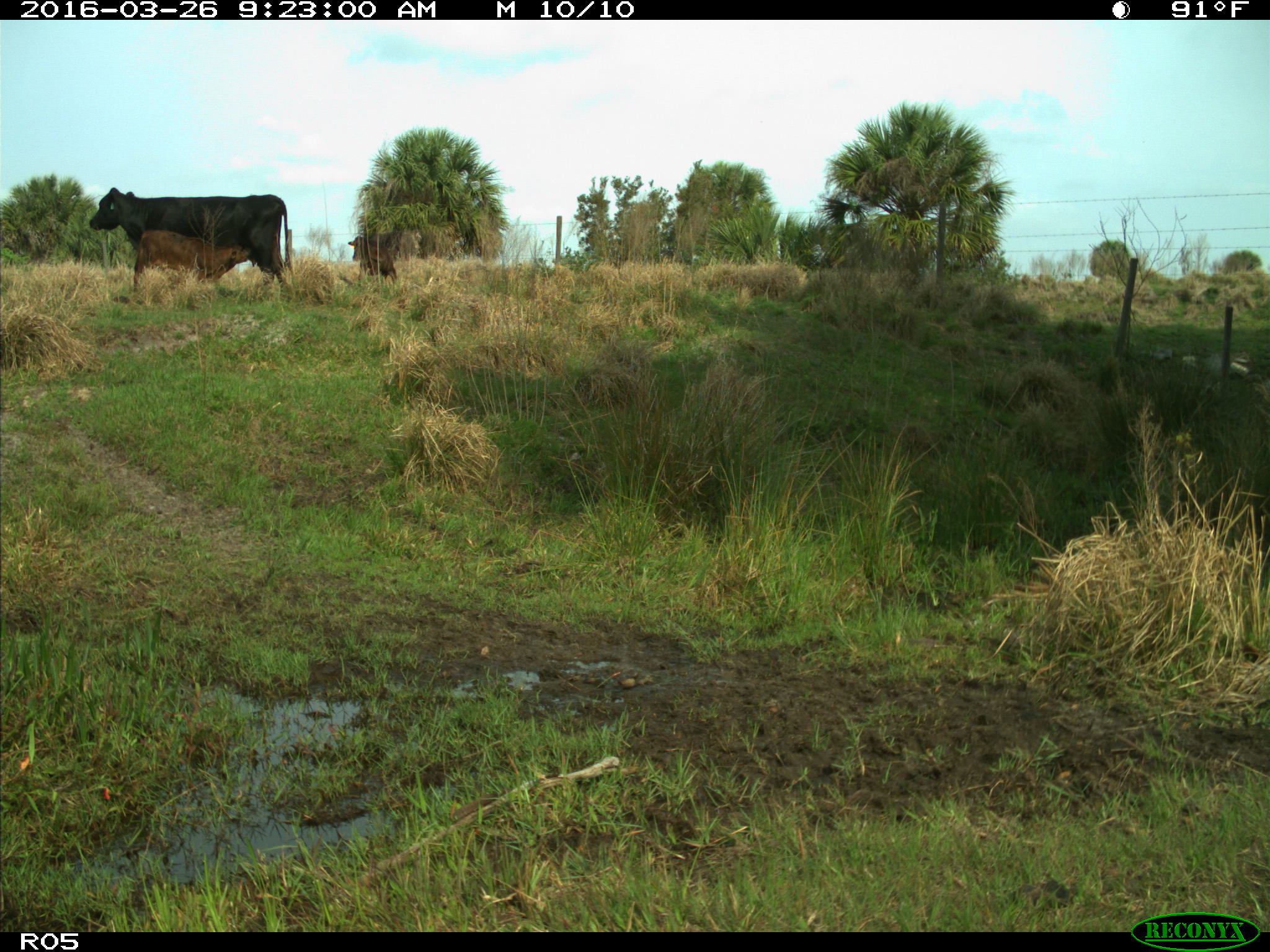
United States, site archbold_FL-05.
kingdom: Animalia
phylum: Chordata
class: Mammalia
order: Artiodactyla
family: Bovidae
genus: Bos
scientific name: Bos taurus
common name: domestic cow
Bos taurus (domestic cow).